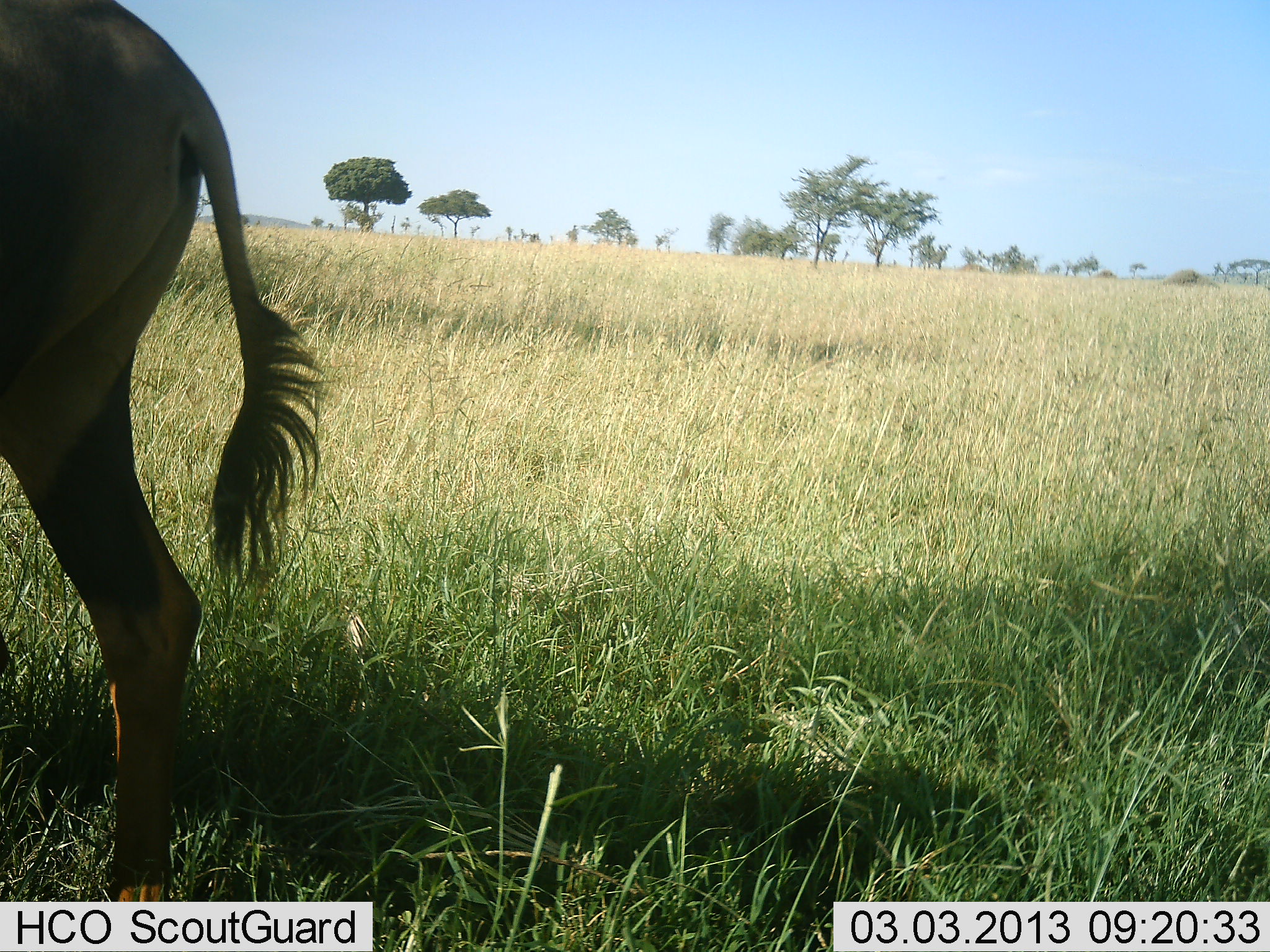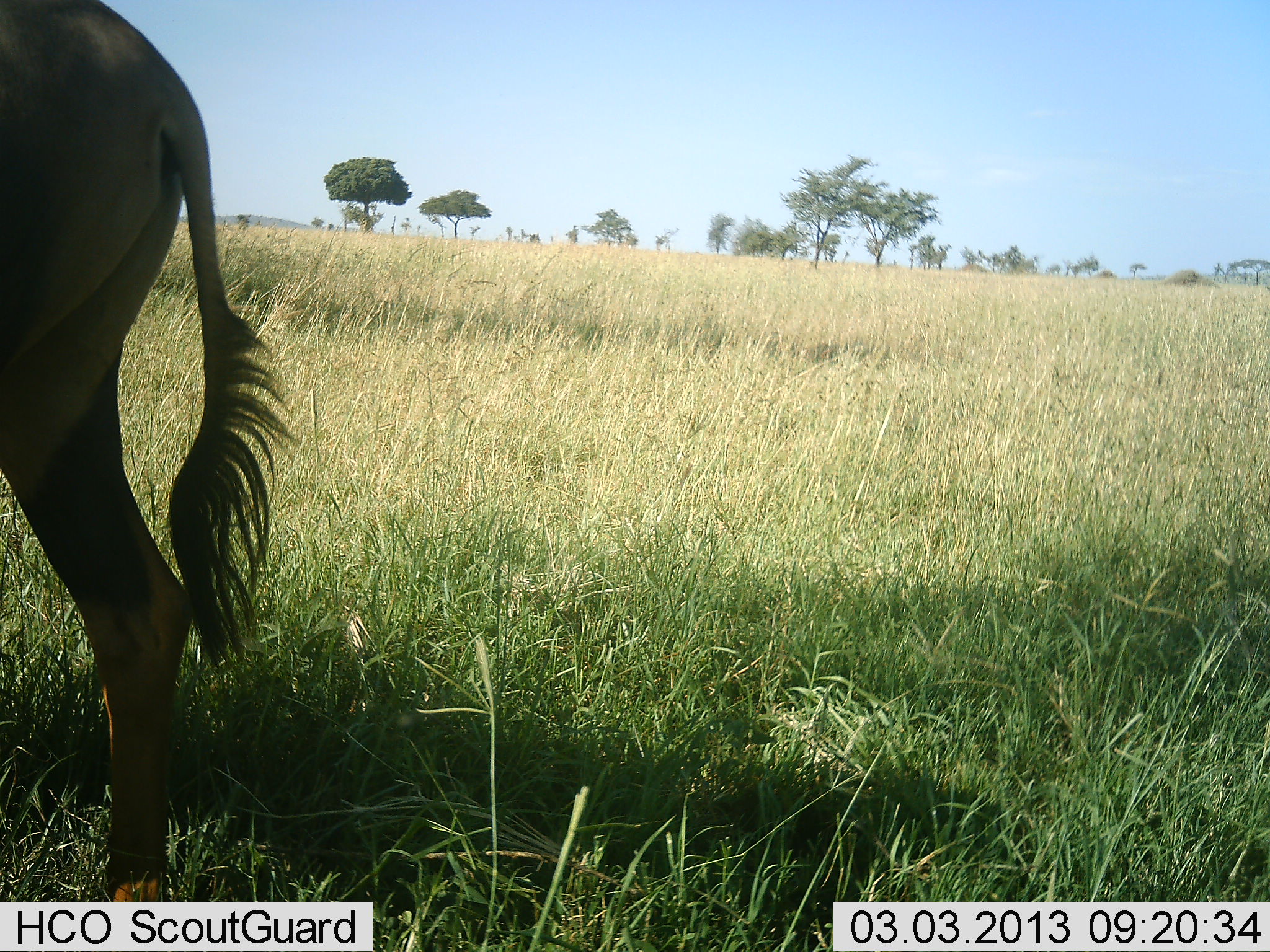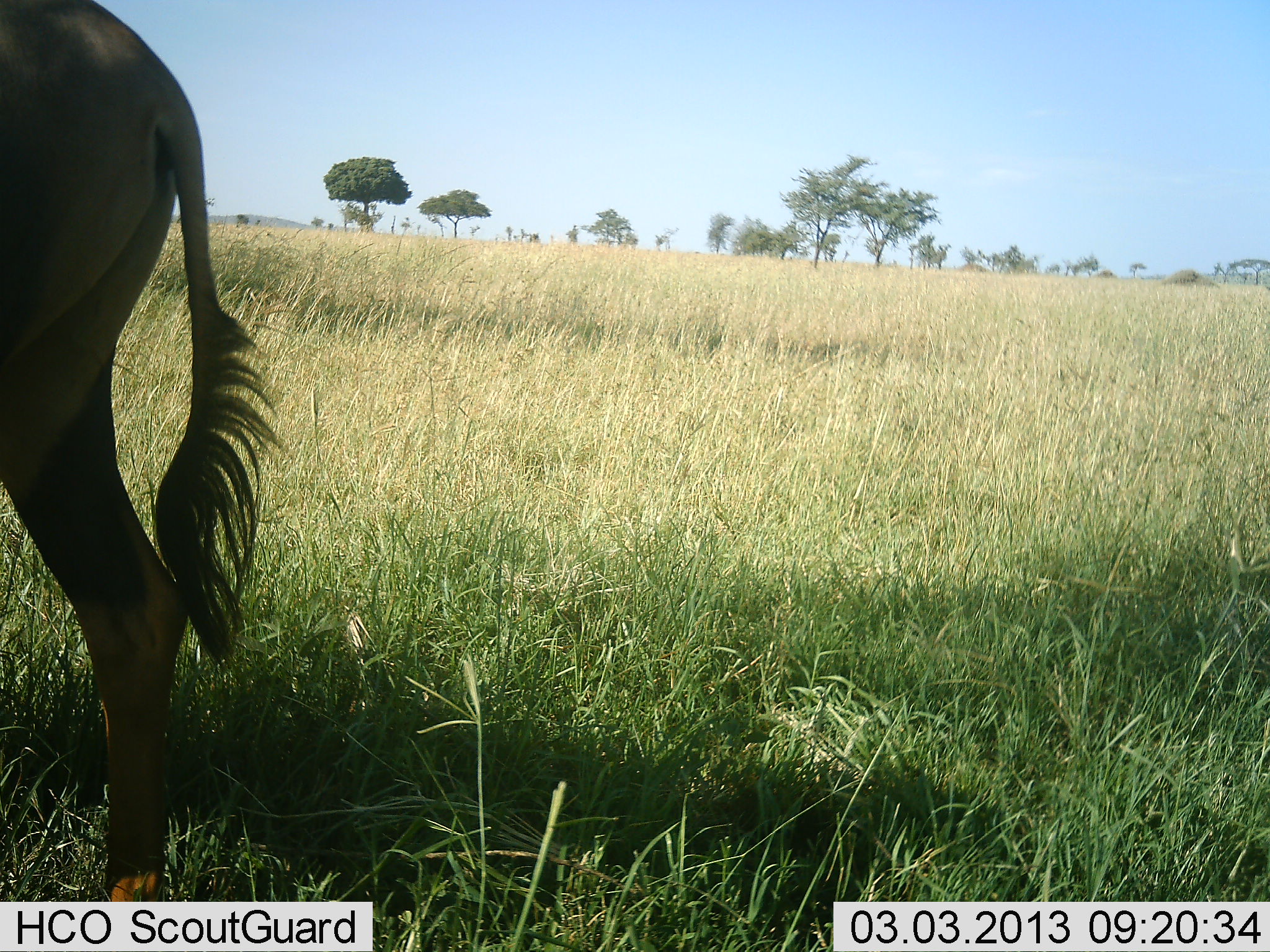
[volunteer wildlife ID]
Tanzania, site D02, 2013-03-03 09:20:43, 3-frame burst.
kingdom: Animalia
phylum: Chordata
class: Mammalia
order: Artiodactyla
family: Bovidae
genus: Connochaetes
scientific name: Connochaetes taurinus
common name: blue wildebeest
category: wildebeest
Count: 1.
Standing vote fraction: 70%.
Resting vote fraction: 0%.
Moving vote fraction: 30%.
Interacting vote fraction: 0%.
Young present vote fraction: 0%.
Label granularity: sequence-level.